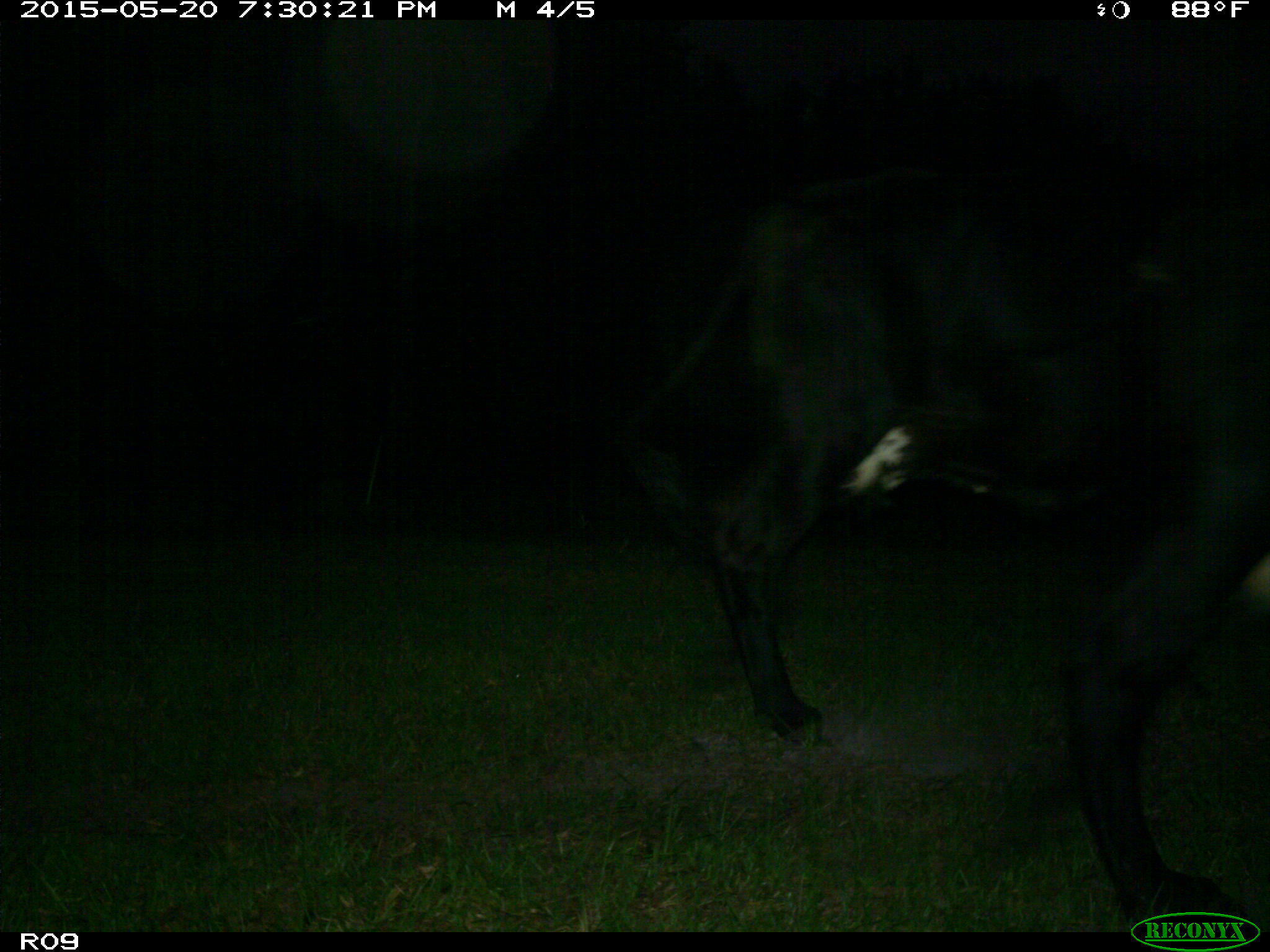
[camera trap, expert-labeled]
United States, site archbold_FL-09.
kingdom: Animalia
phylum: Chordata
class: Mammalia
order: Artiodactyla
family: Bovidae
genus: Bos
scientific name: Bos taurus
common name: domestic cow